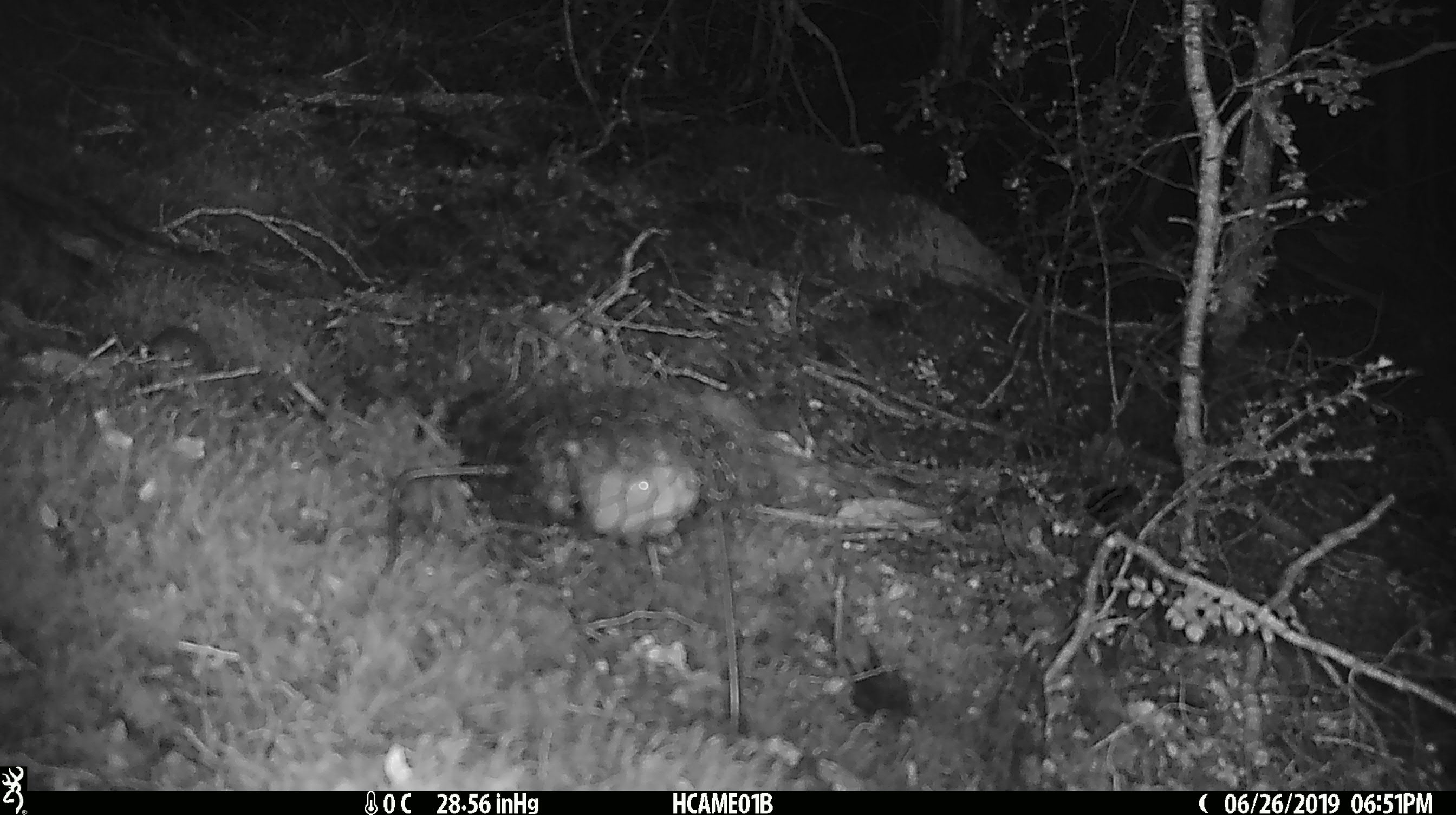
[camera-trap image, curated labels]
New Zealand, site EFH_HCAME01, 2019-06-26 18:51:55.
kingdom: Animalia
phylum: Chordata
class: Mammalia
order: Rodentia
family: Muridae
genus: Mus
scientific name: Mus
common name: mouse